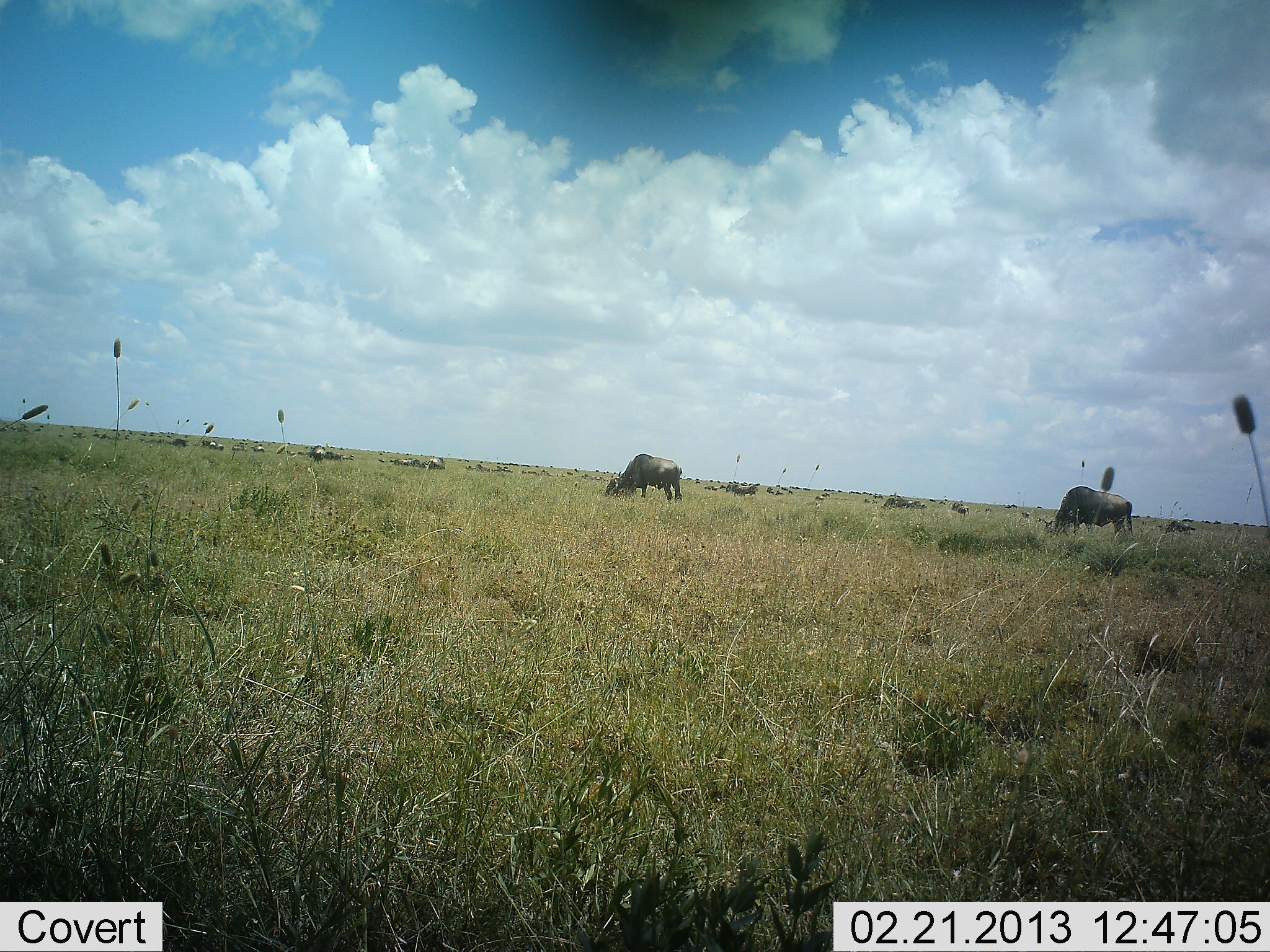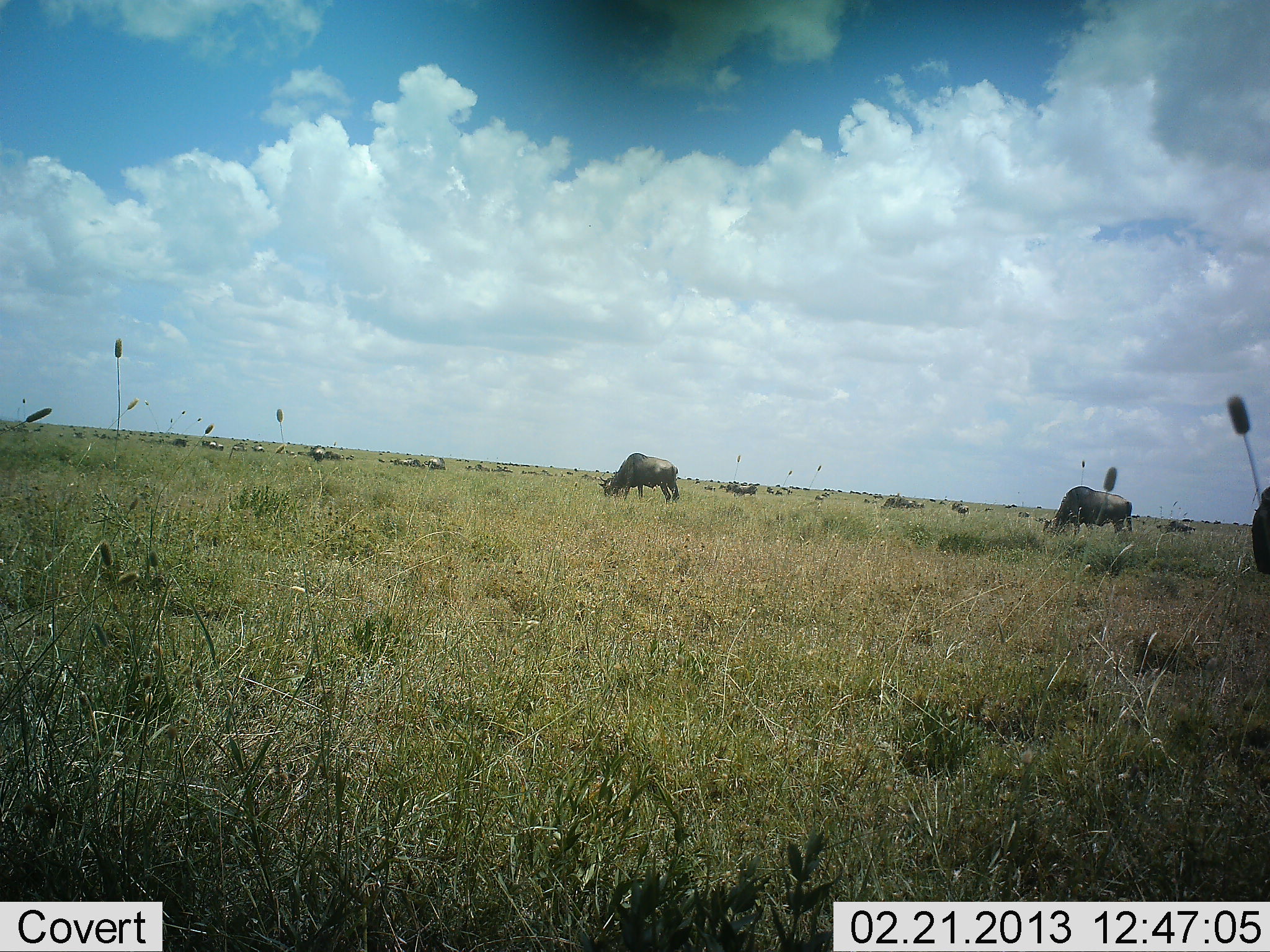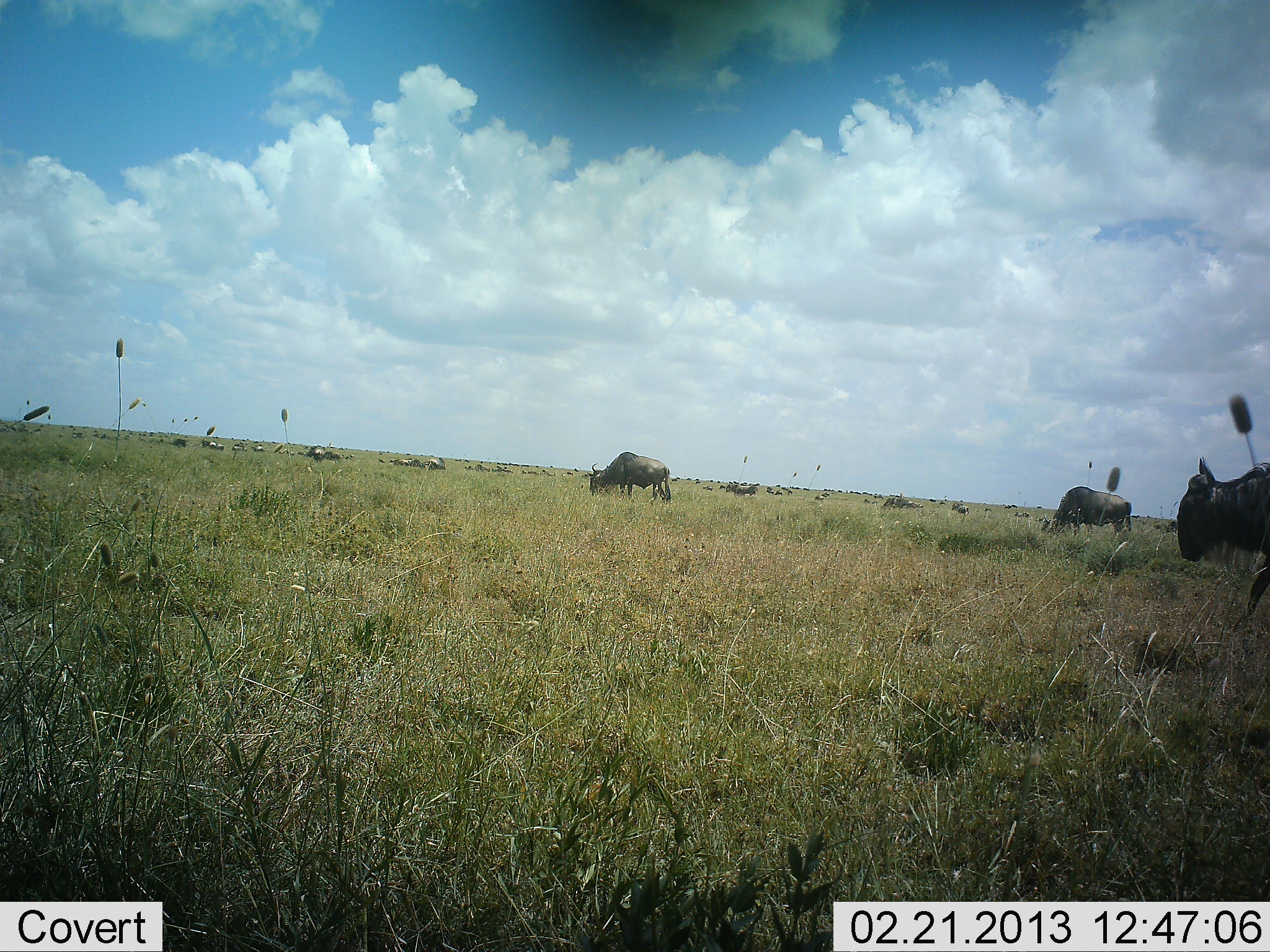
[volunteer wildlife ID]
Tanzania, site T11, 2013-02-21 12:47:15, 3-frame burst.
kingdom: Animalia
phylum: Chordata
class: Mammalia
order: Artiodactyla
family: Bovidae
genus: Connochaetes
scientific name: Connochaetes taurinus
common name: blue wildebeest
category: wildebeest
Wildebeest (blue wildebeest) (Connochaetes taurinus), count 11-50. Behavior (volunteer vote fractions): standing 27%, resting 3%, moving 73%, interacting 3%. Young present (vote fraction): 0%. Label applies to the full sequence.